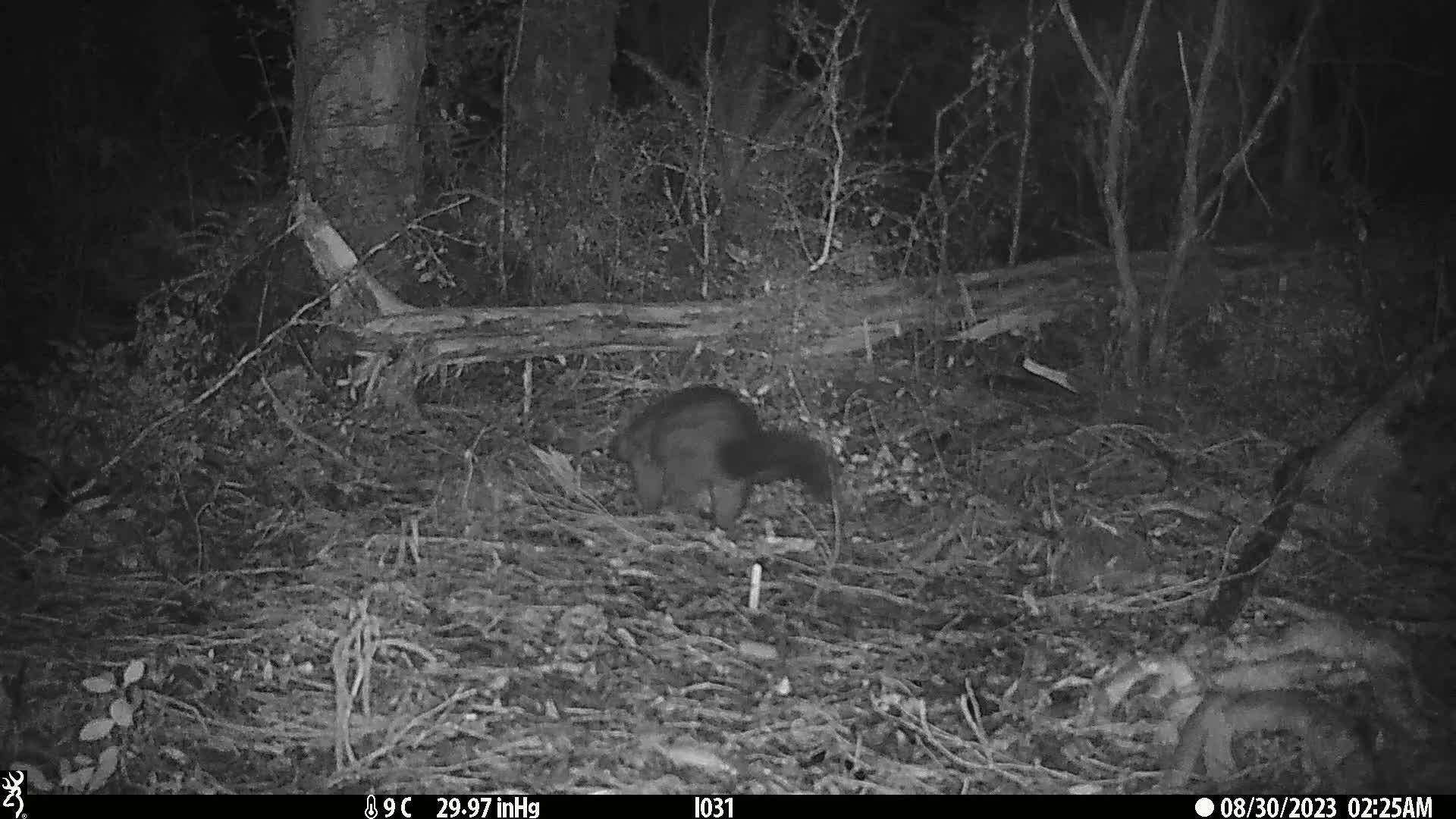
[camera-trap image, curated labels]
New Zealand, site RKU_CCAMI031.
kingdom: Animalia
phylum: Chordata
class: Mammalia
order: Diprotodontia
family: Phalangeridae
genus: Trichosurus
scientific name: Trichosurus vulpecula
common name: common brushtail possum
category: possum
Possum (common brushtail possum) (Trichosurus vulpecula).